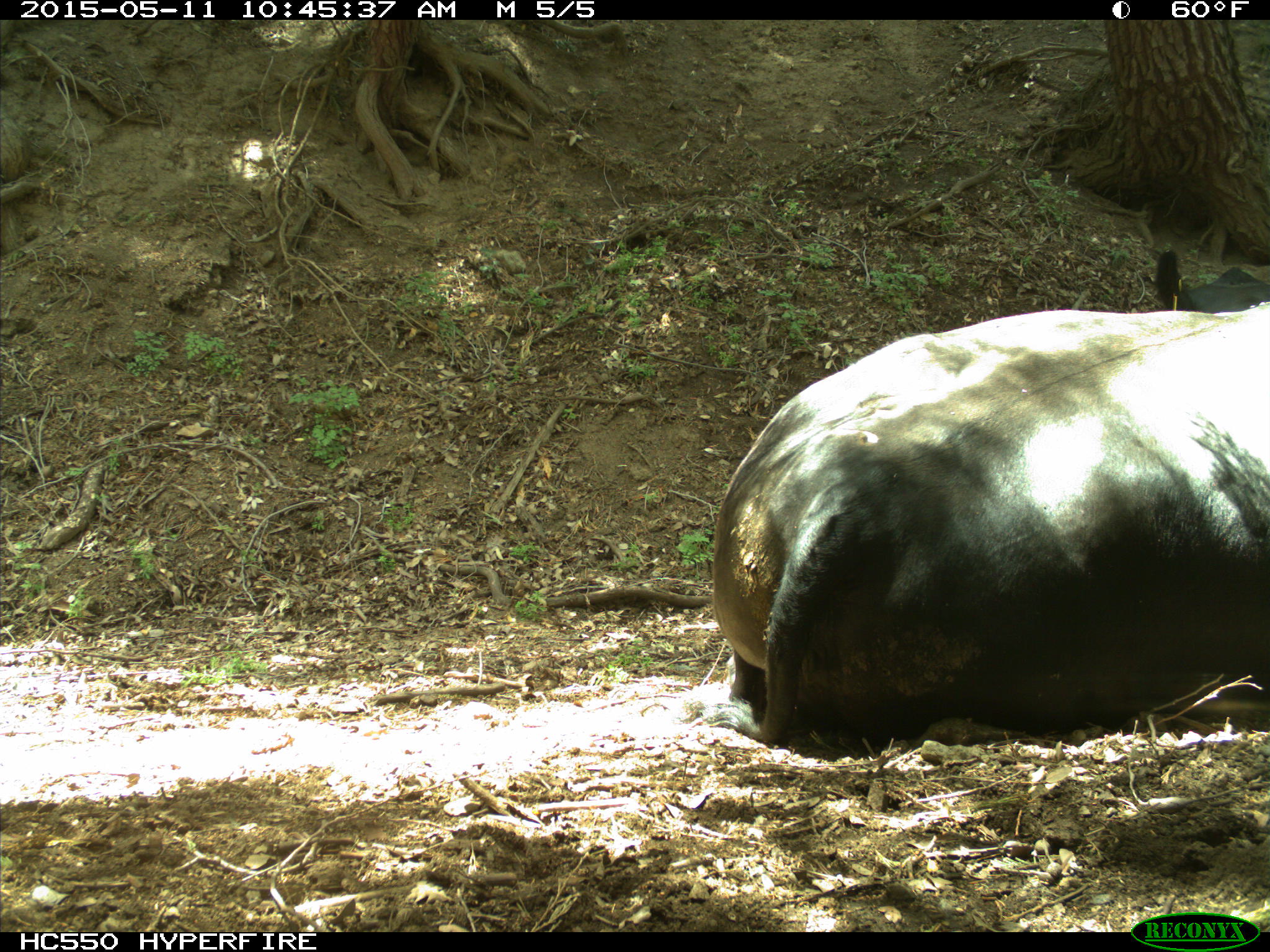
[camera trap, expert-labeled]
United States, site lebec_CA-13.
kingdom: Animalia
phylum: Chordata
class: Mammalia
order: Artiodactyla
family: Bovidae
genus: Bos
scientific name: Bos taurus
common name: domestic cow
Bos taurus (domestic cow).